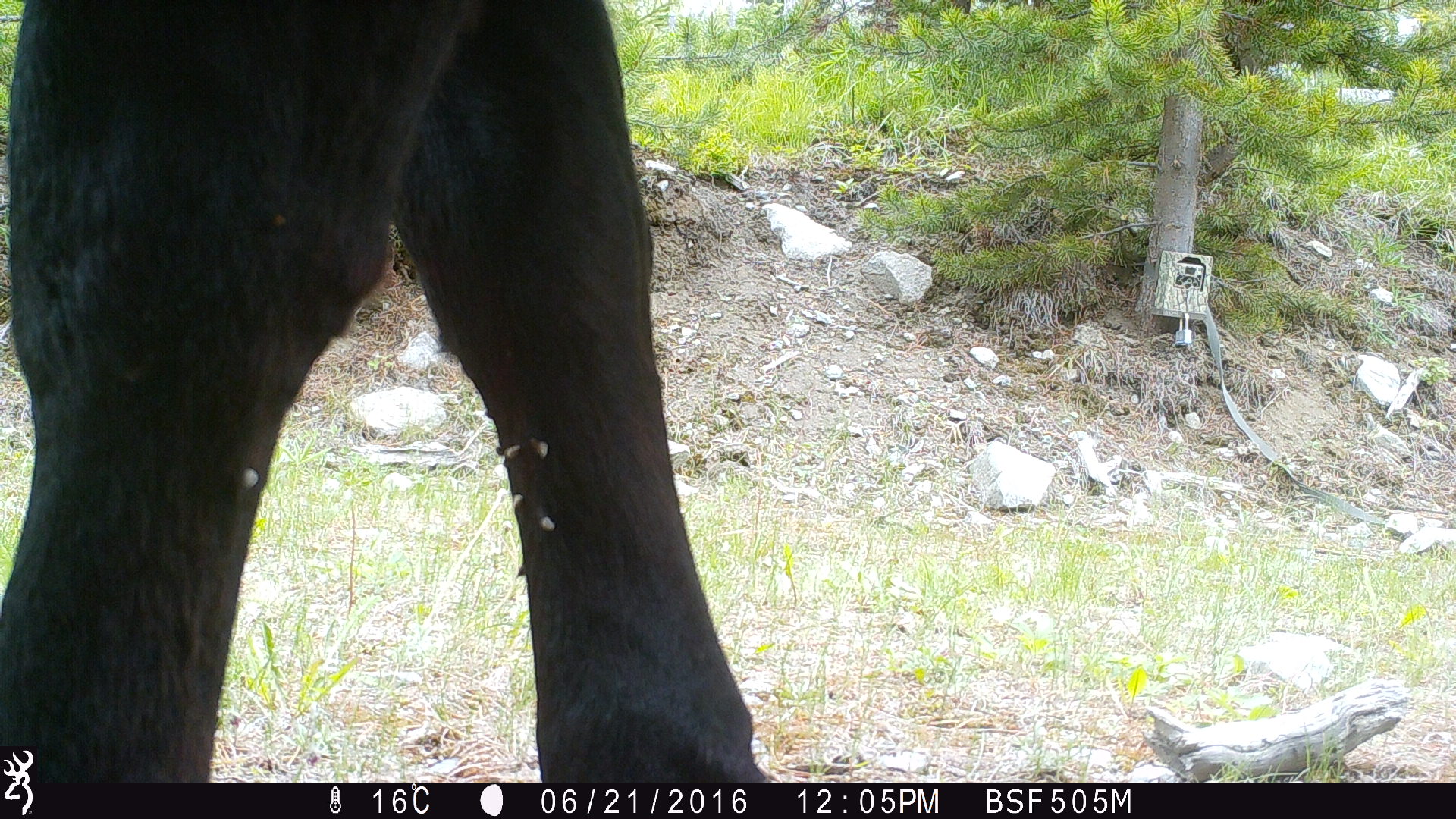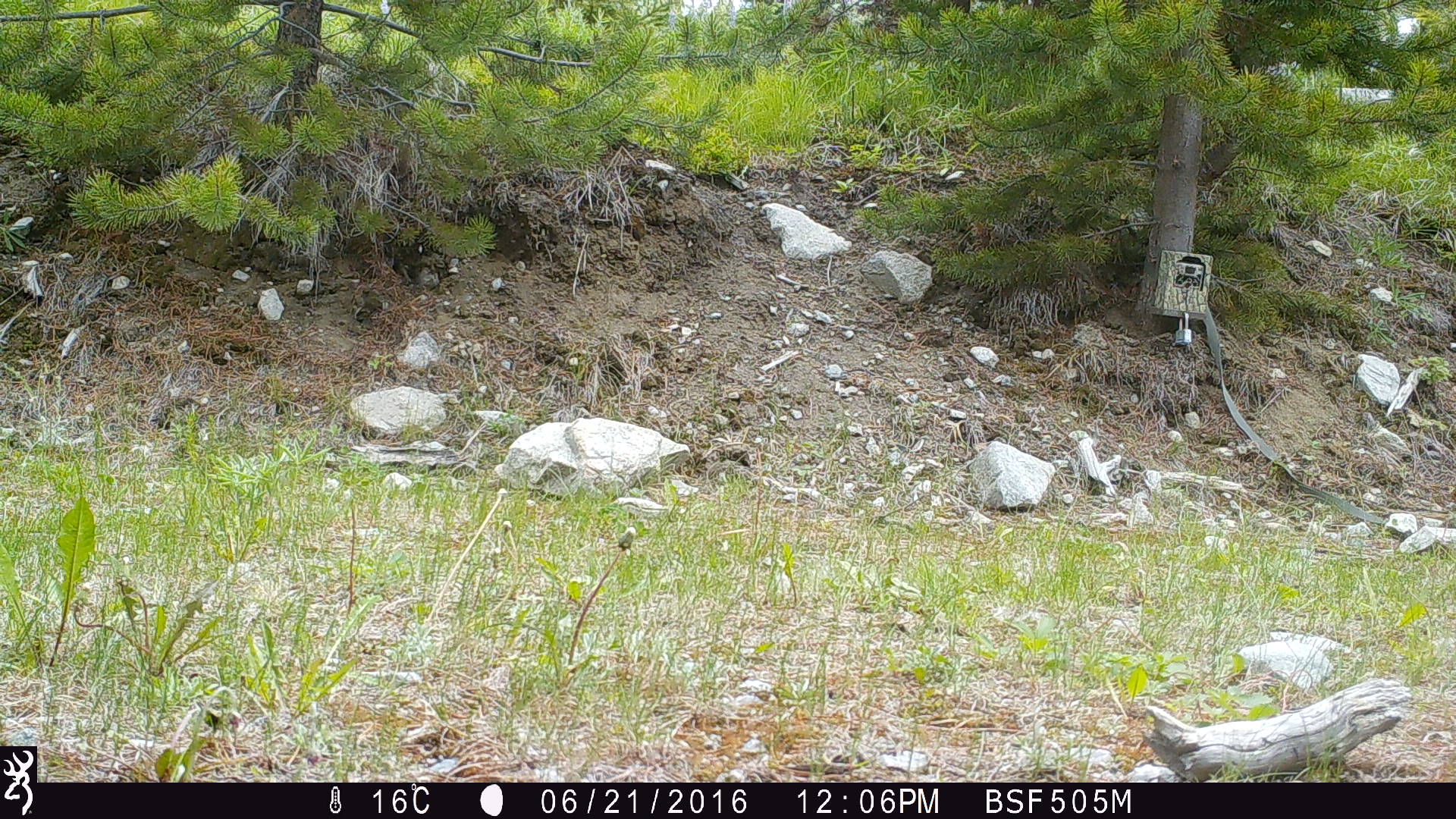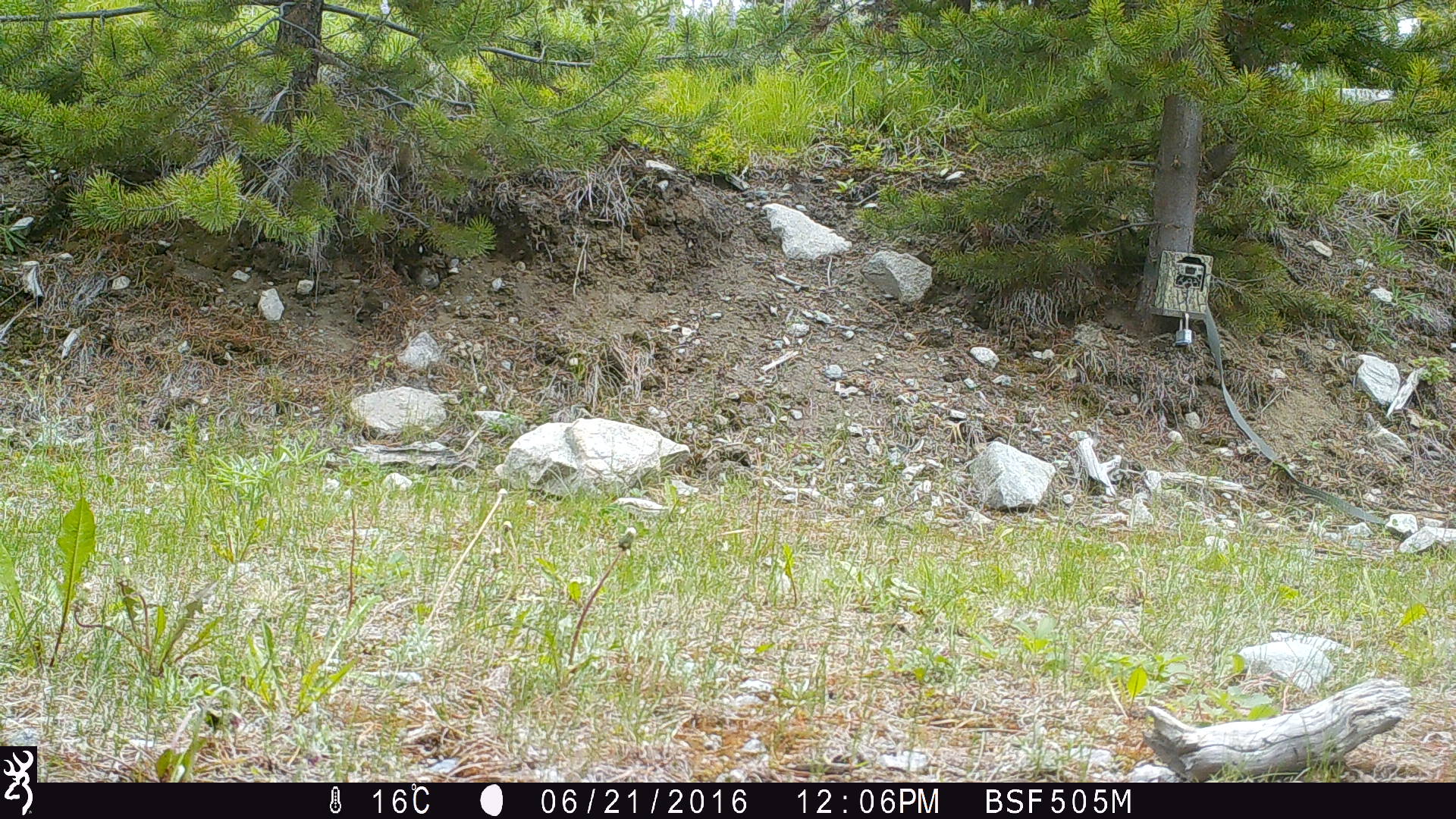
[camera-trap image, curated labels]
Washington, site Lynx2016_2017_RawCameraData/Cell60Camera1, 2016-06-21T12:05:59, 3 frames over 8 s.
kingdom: Animalia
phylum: Chordata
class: Mammalia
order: Artiodactyla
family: Bovidae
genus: Bos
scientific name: Bos taurus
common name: domestic cattle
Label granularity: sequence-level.